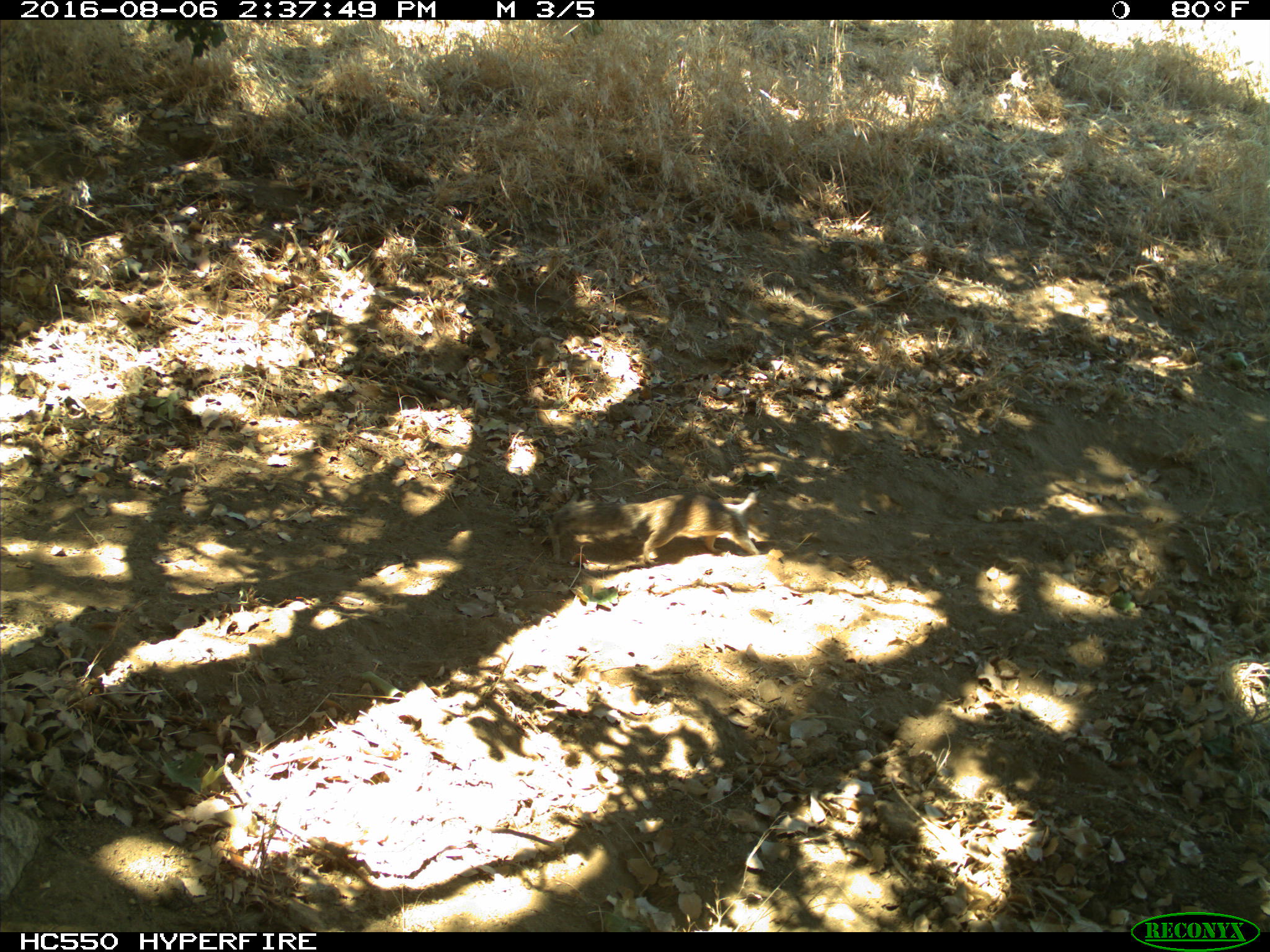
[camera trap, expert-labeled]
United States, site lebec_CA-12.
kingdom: Animalia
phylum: Chordata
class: Mammalia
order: Rodentia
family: Sciuridae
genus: Otospermophilus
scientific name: Otospermophilus beecheyi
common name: california ground squirrel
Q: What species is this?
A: Otospermophilus beecheyi (california ground squirrel).